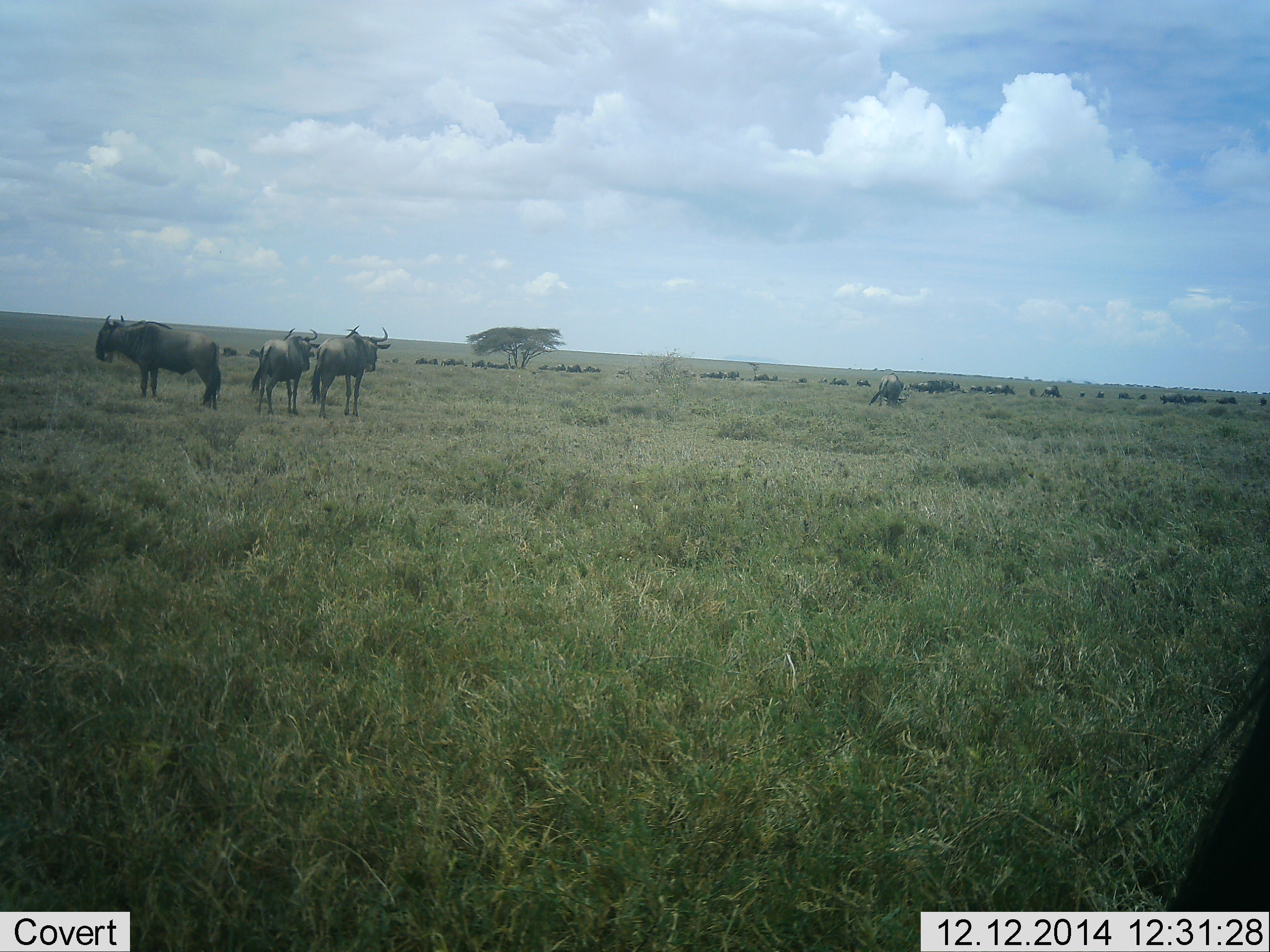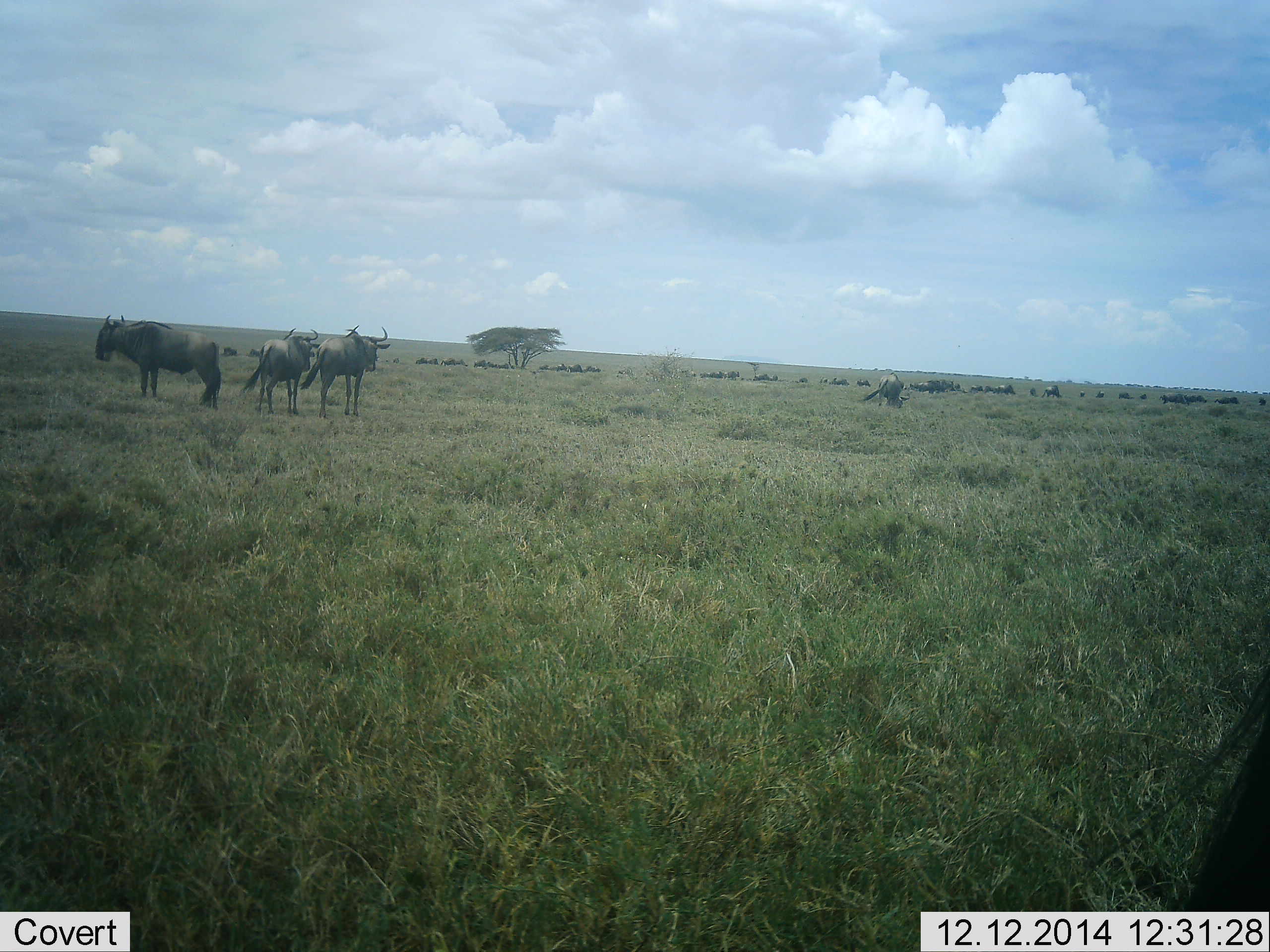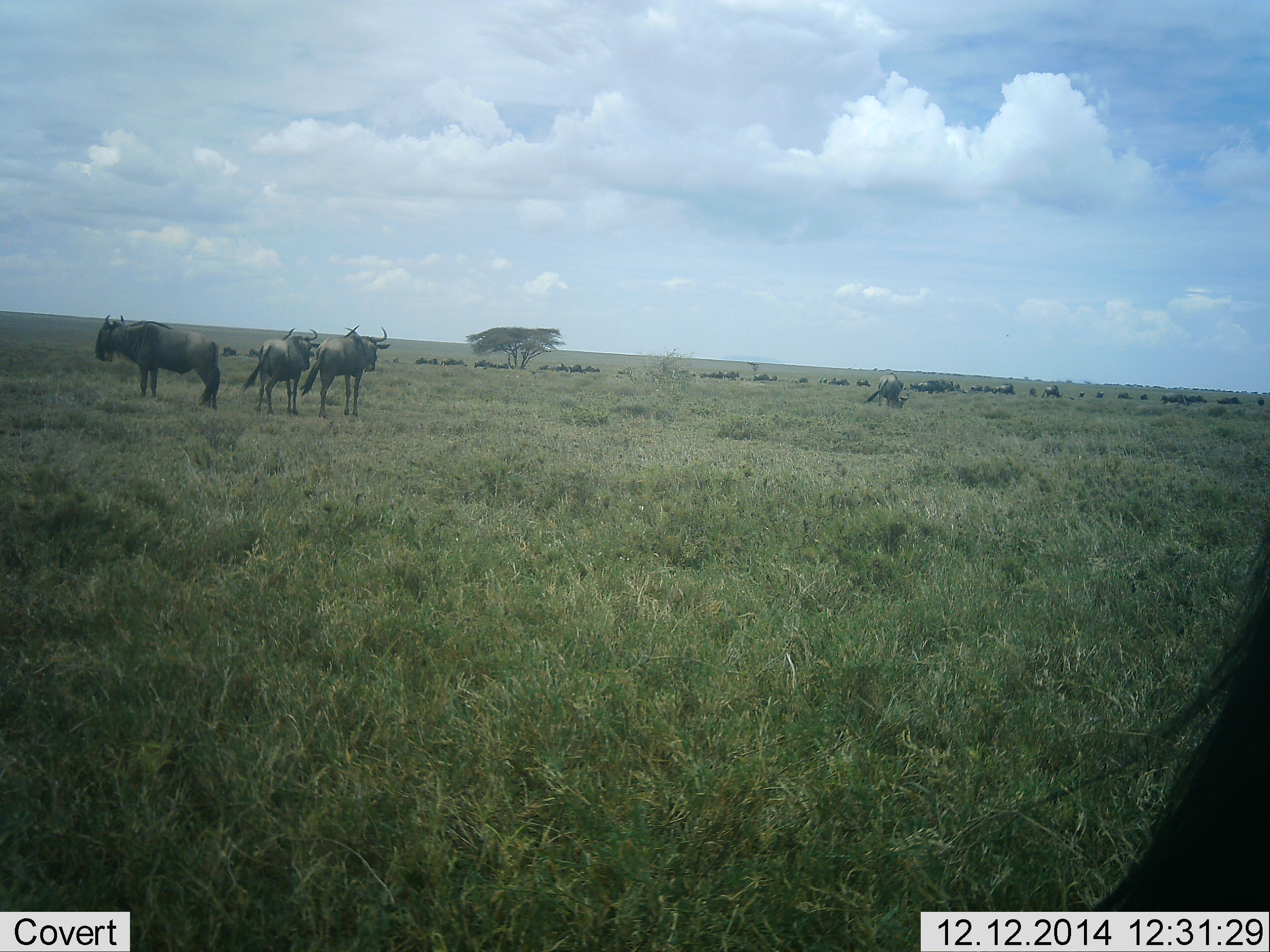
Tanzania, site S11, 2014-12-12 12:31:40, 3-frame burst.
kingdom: Animalia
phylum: Chordata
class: Mammalia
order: Artiodactyla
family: Bovidae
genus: Connochaetes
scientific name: Connochaetes taurinus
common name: blue wildebeest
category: wildebeest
Wildebeest (blue wildebeest) (Connochaetes taurinus), count 11-50. Behavior (volunteer vote fractions): standing 100%, resting 10%, moving 20%, interacting 0%. Young present (vote fraction): 0%. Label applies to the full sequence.